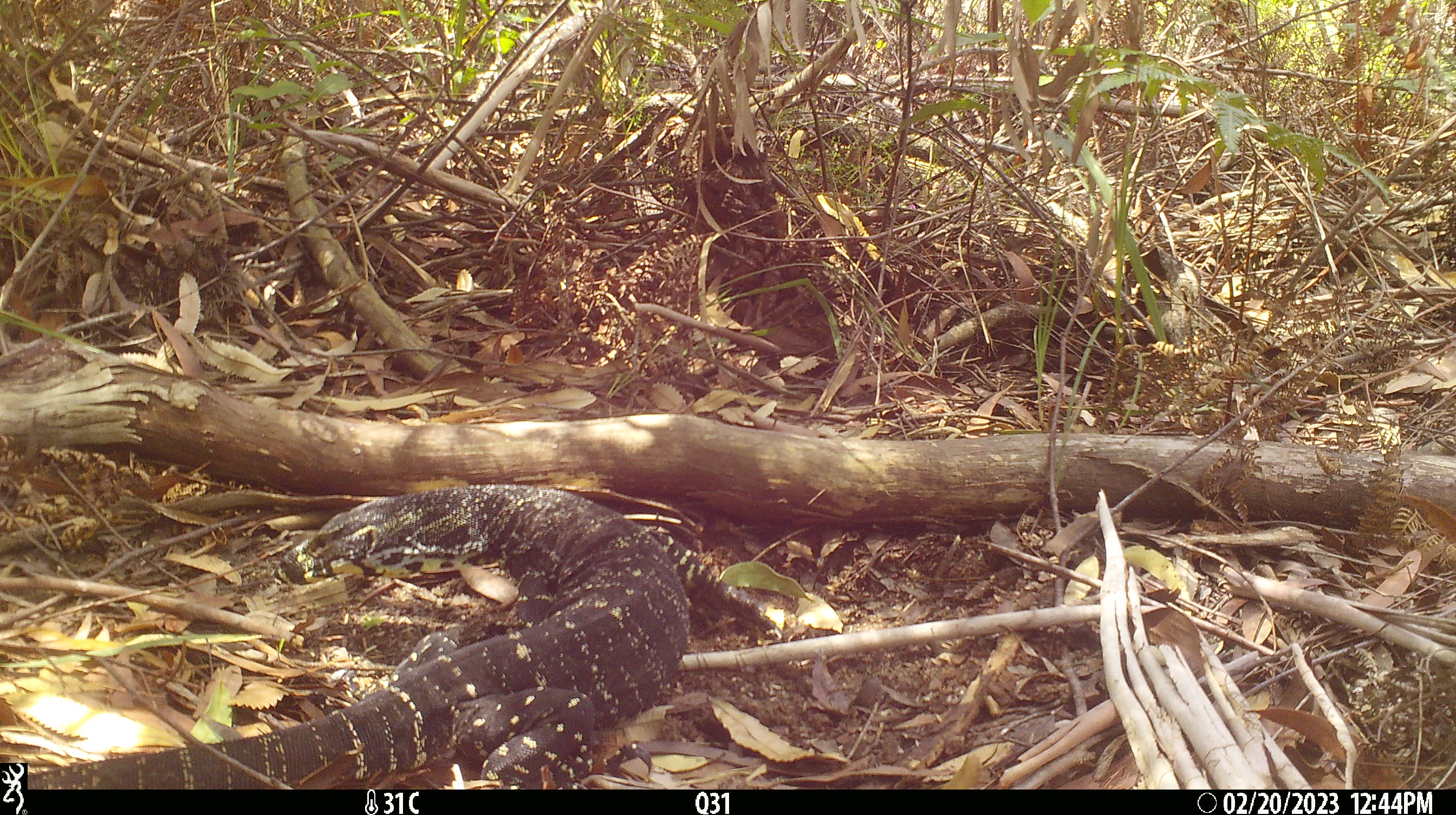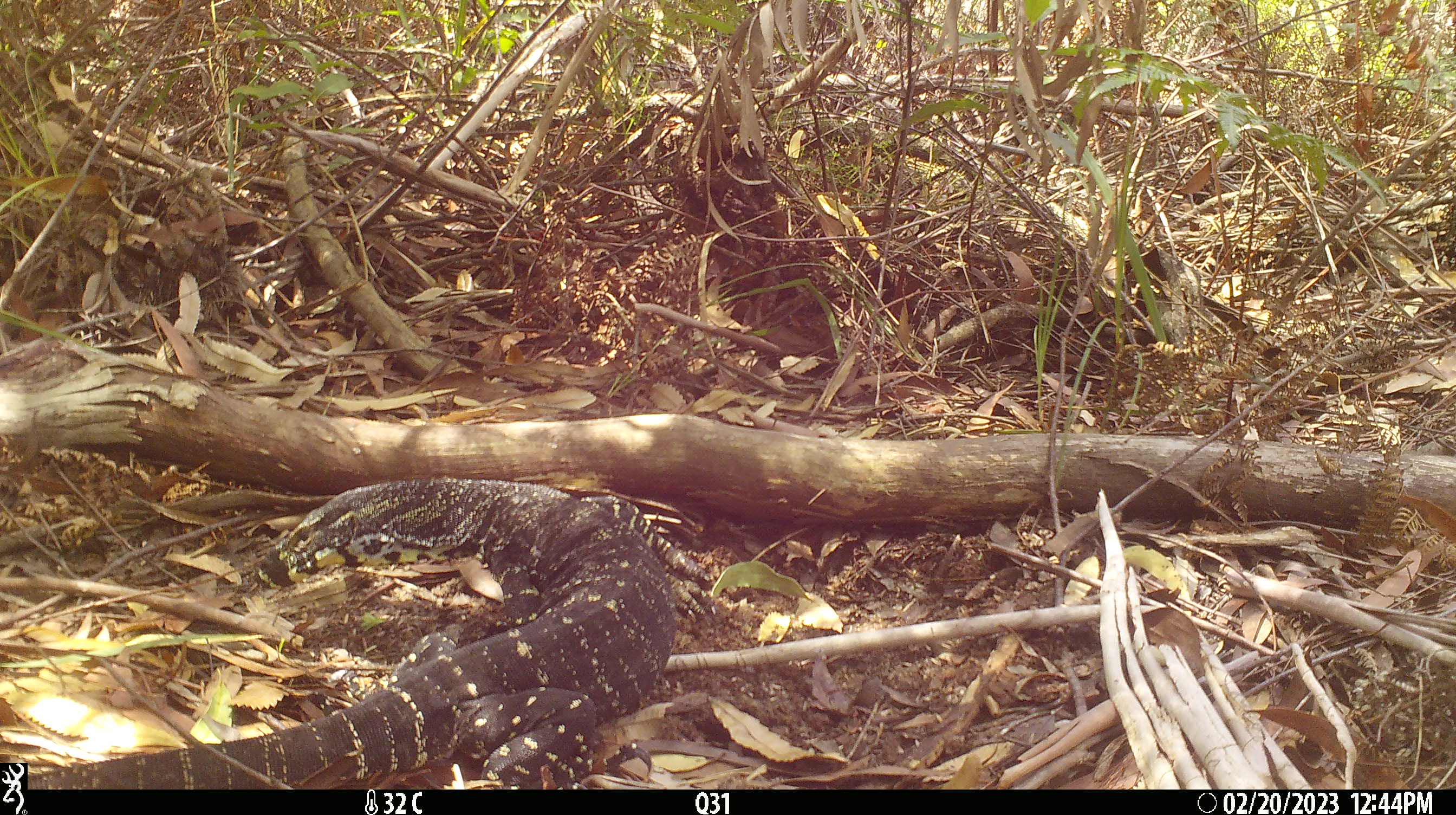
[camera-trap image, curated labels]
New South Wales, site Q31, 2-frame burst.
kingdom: Animalia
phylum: Chordata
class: Reptilia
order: Squamata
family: Varanidae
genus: Varanus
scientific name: Varanus varius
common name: lace monitor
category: goanna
Goanna (lace monitor) (Varanus varius).